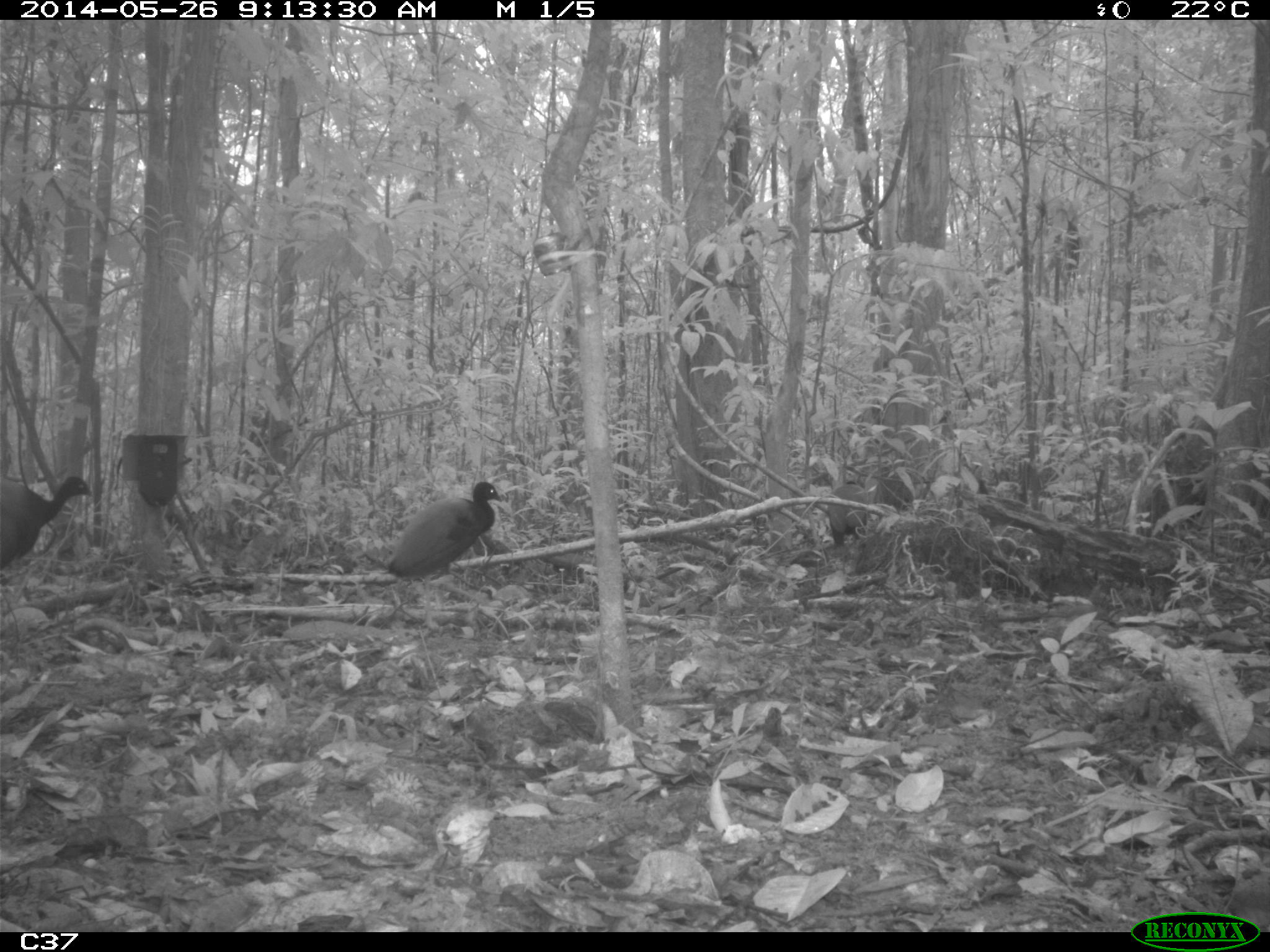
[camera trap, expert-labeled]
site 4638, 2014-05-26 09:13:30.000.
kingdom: Animalia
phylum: Chordata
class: Aves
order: Gruiformes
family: Psophiidae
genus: Psophia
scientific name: Psophia crepitans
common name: gray-winged trumpeter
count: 3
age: adult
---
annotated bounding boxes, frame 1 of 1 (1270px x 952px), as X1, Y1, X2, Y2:
psophia crepitans: 386, 481, 502, 631; 0, 473, 94, 569